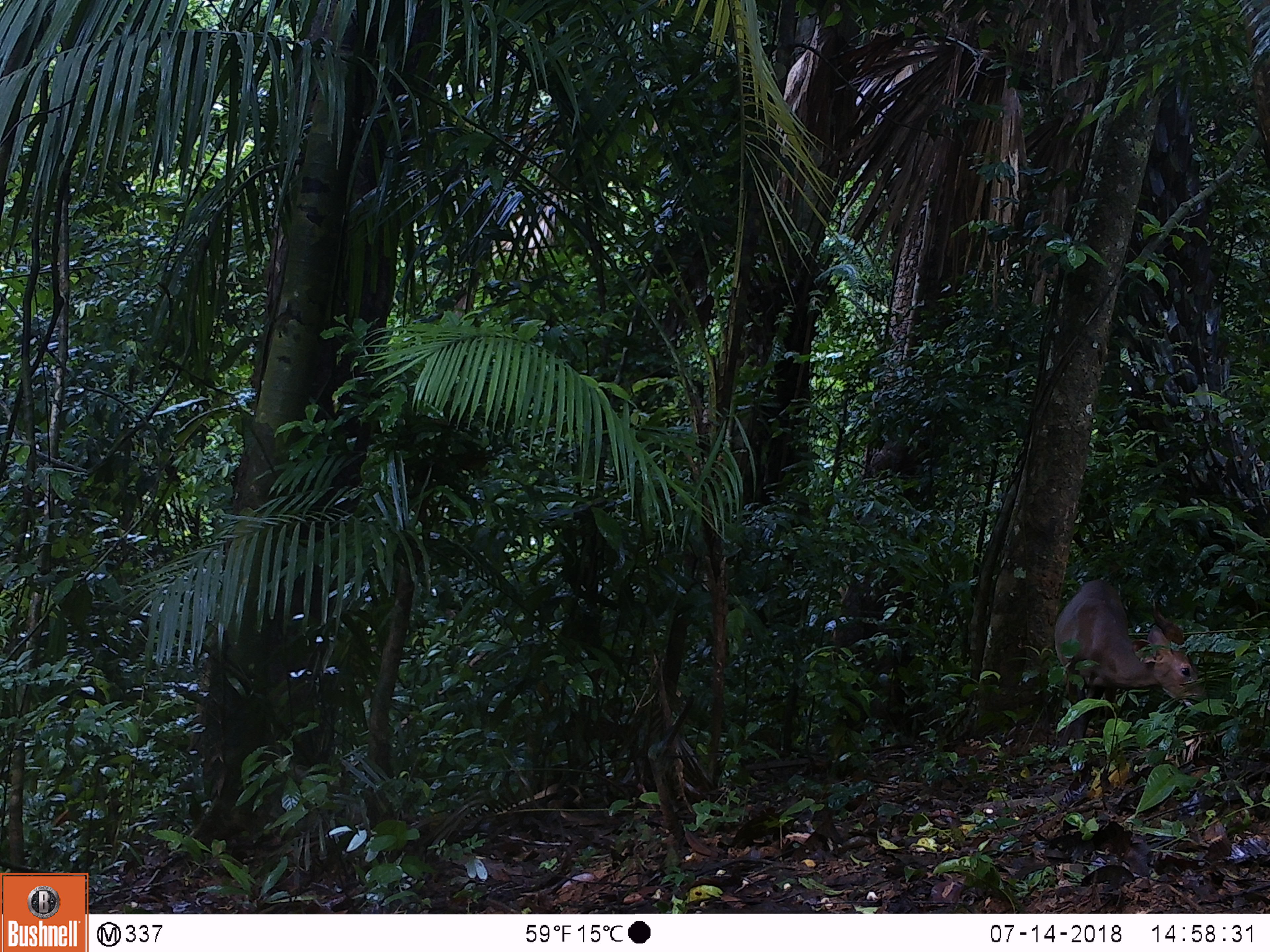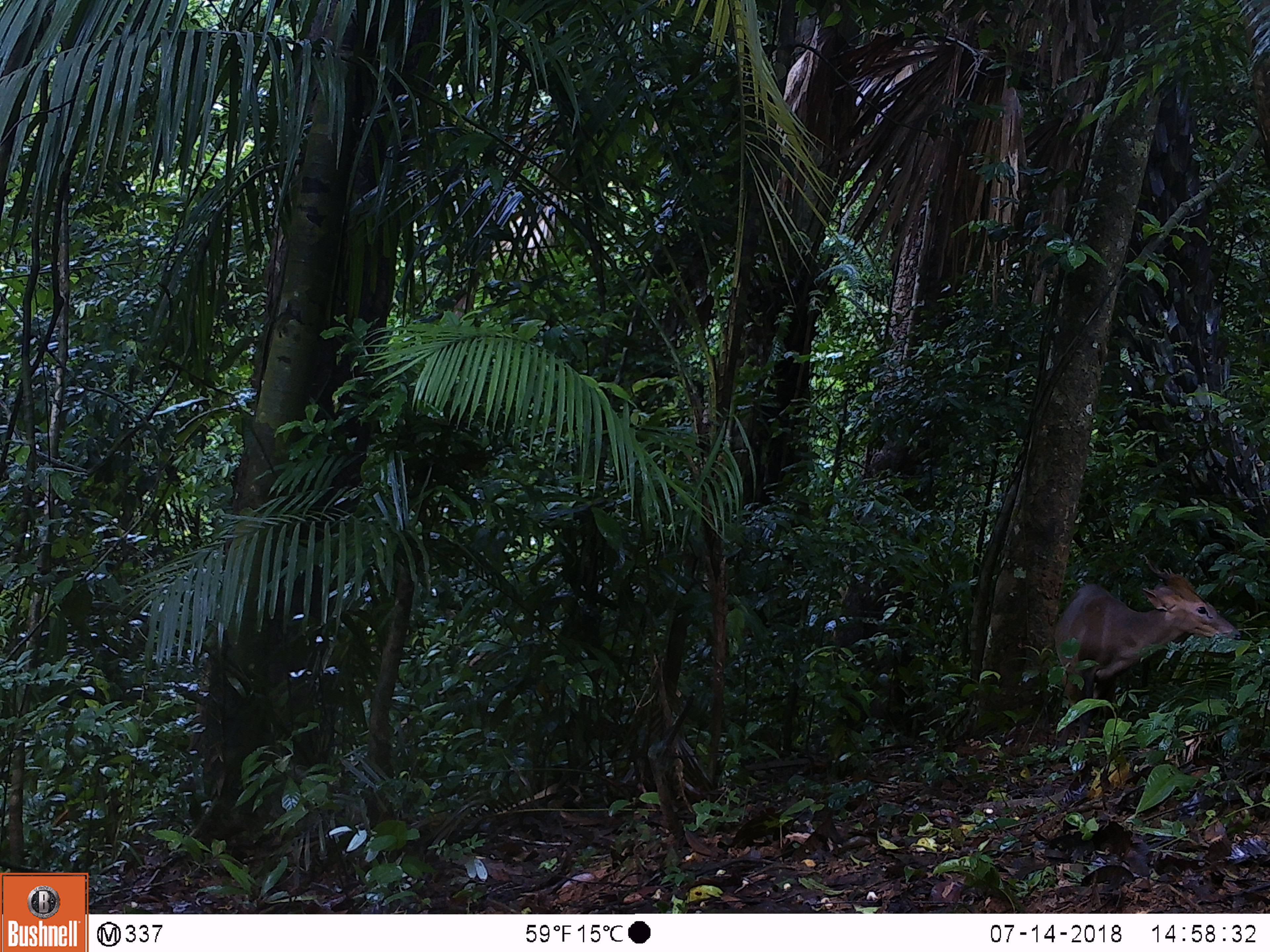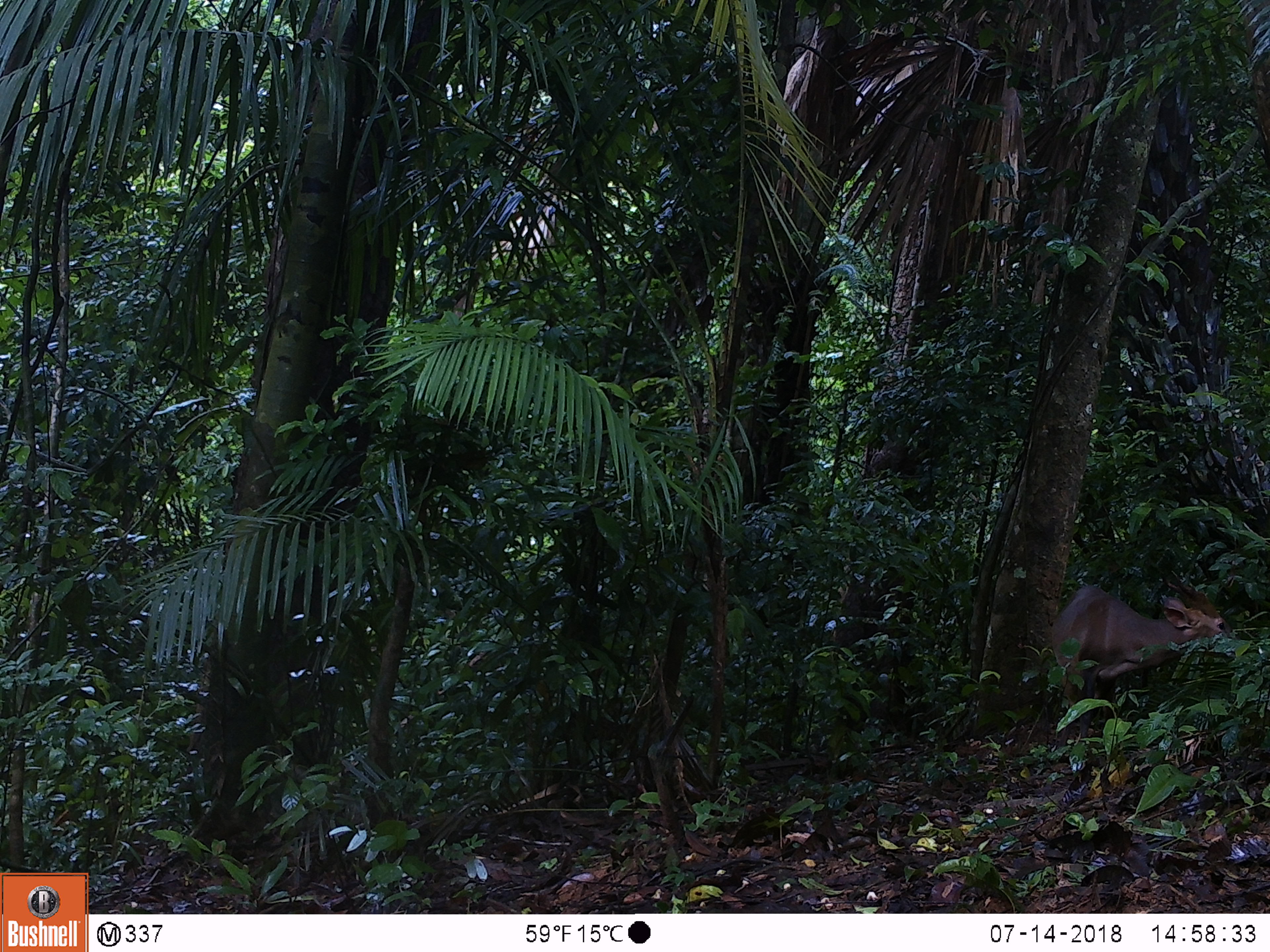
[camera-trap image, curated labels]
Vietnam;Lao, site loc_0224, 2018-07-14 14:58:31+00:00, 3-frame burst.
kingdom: Animalia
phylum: Chordata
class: Mammalia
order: Artiodactyla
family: Cervidae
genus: Muntiacus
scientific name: Muntiacus vuquangensis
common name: large-antlered muntjac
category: large antlered muntjac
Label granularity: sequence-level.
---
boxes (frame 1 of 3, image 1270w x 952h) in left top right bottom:
large antlered muntjac: 1052 578 1209 750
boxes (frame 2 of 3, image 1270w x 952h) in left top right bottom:
large antlered muntjac: 1053 553 1242 749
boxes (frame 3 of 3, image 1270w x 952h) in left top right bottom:
large antlered muntjac: 1049 569 1242 750